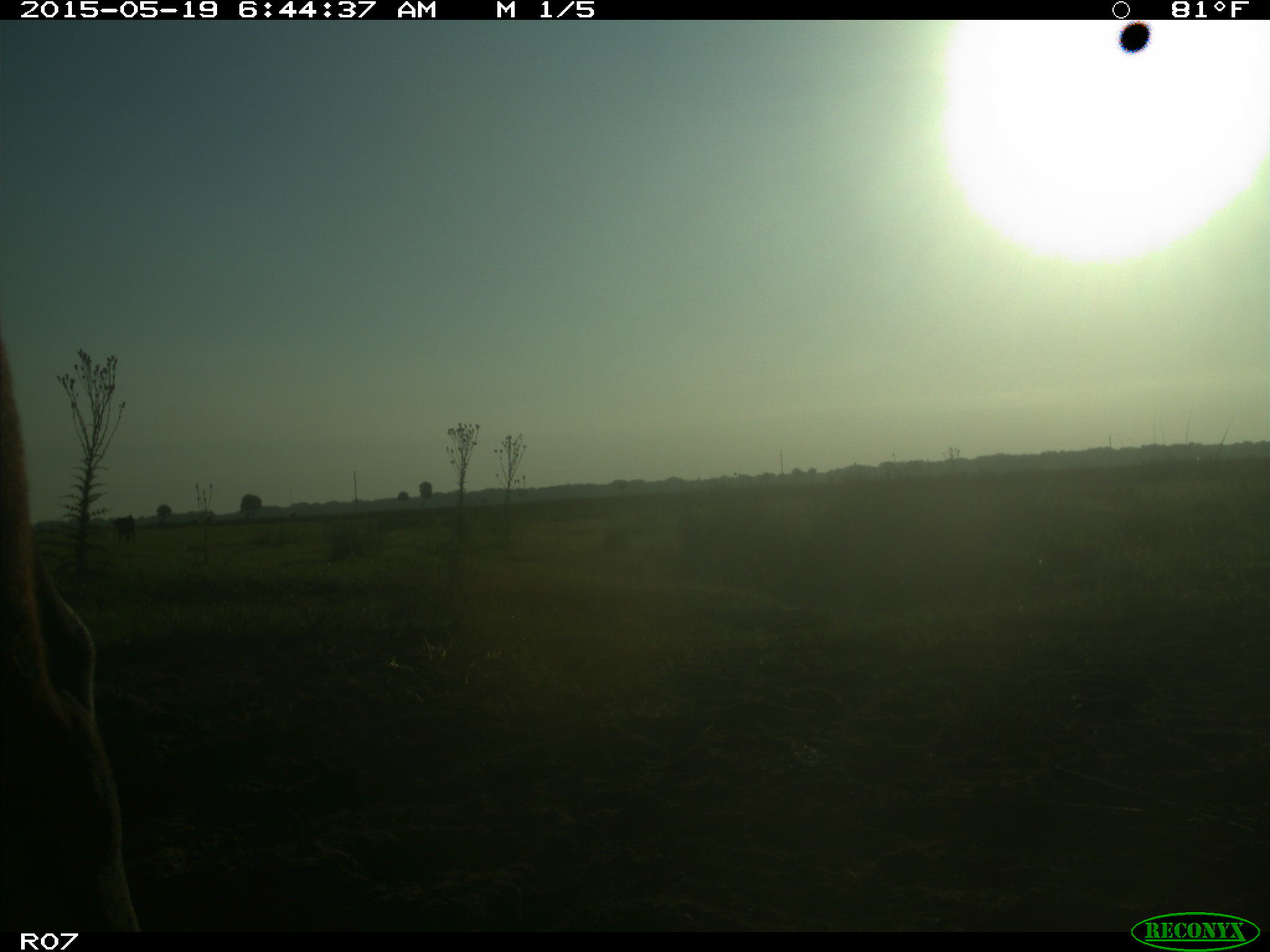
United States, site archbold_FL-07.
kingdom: Animalia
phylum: Chordata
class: Mammalia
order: Artiodactyla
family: Bovidae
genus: Bos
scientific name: Bos taurus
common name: domestic cow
Bos taurus (domestic cow).